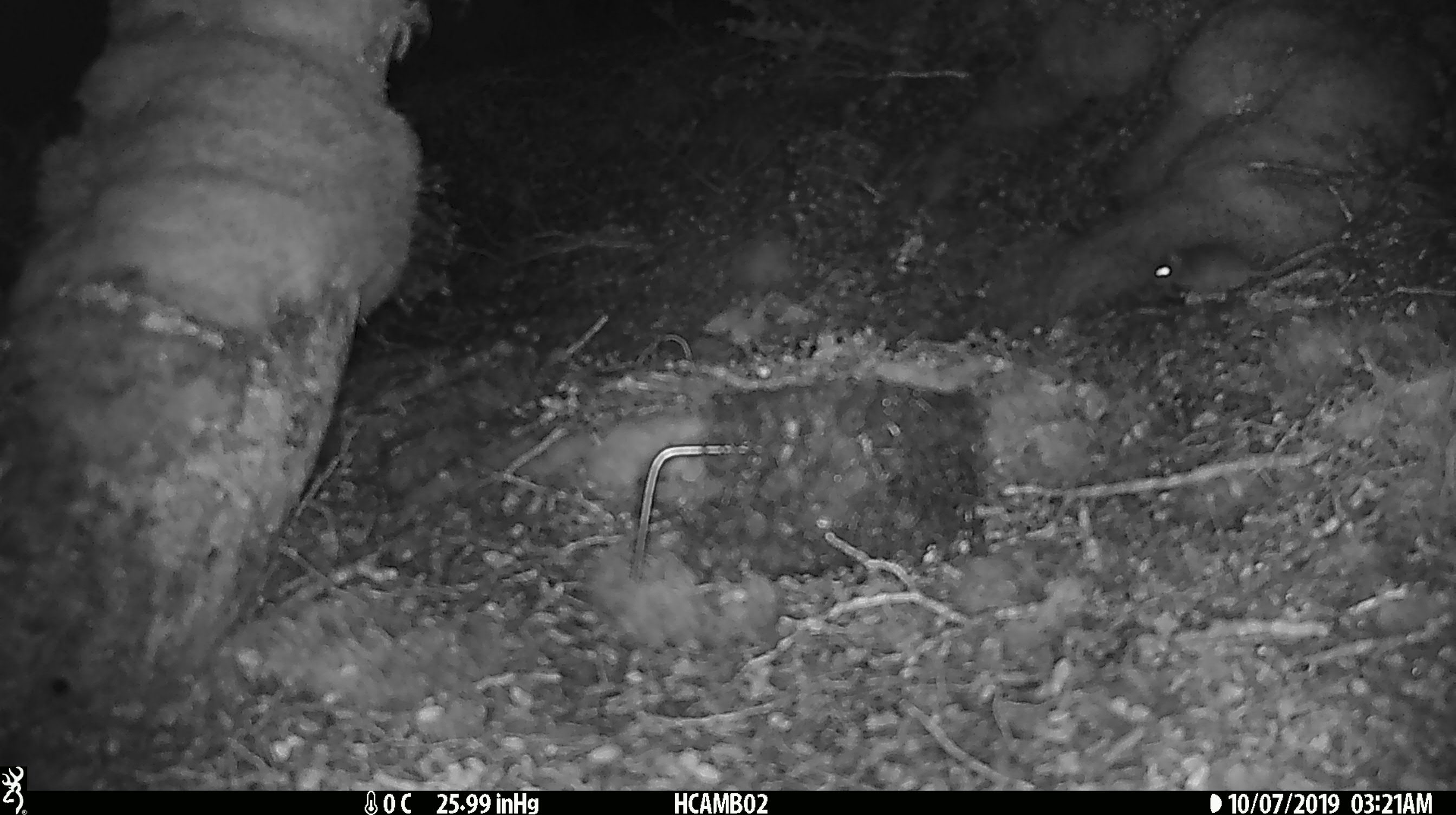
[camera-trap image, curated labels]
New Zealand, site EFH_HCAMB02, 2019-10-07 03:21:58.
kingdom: Animalia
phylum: Chordata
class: Mammalia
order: Rodentia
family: Muridae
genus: Mus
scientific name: Mus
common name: mouse